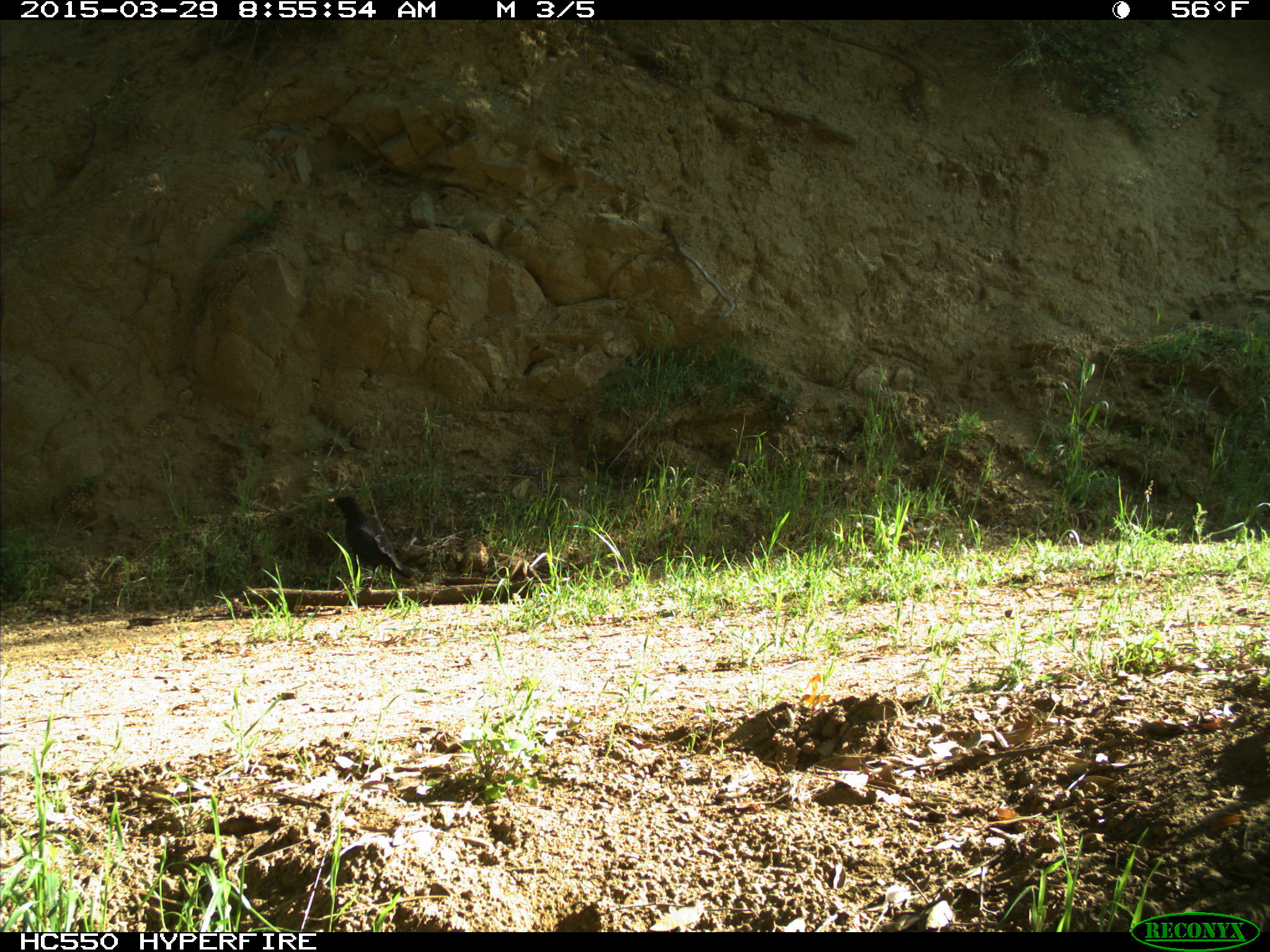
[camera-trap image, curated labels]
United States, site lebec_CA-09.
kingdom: Animalia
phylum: Chordata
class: Aves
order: Passeriformes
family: Corvidae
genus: Corvus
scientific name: Corvus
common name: crows and ravens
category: unidentified corvus